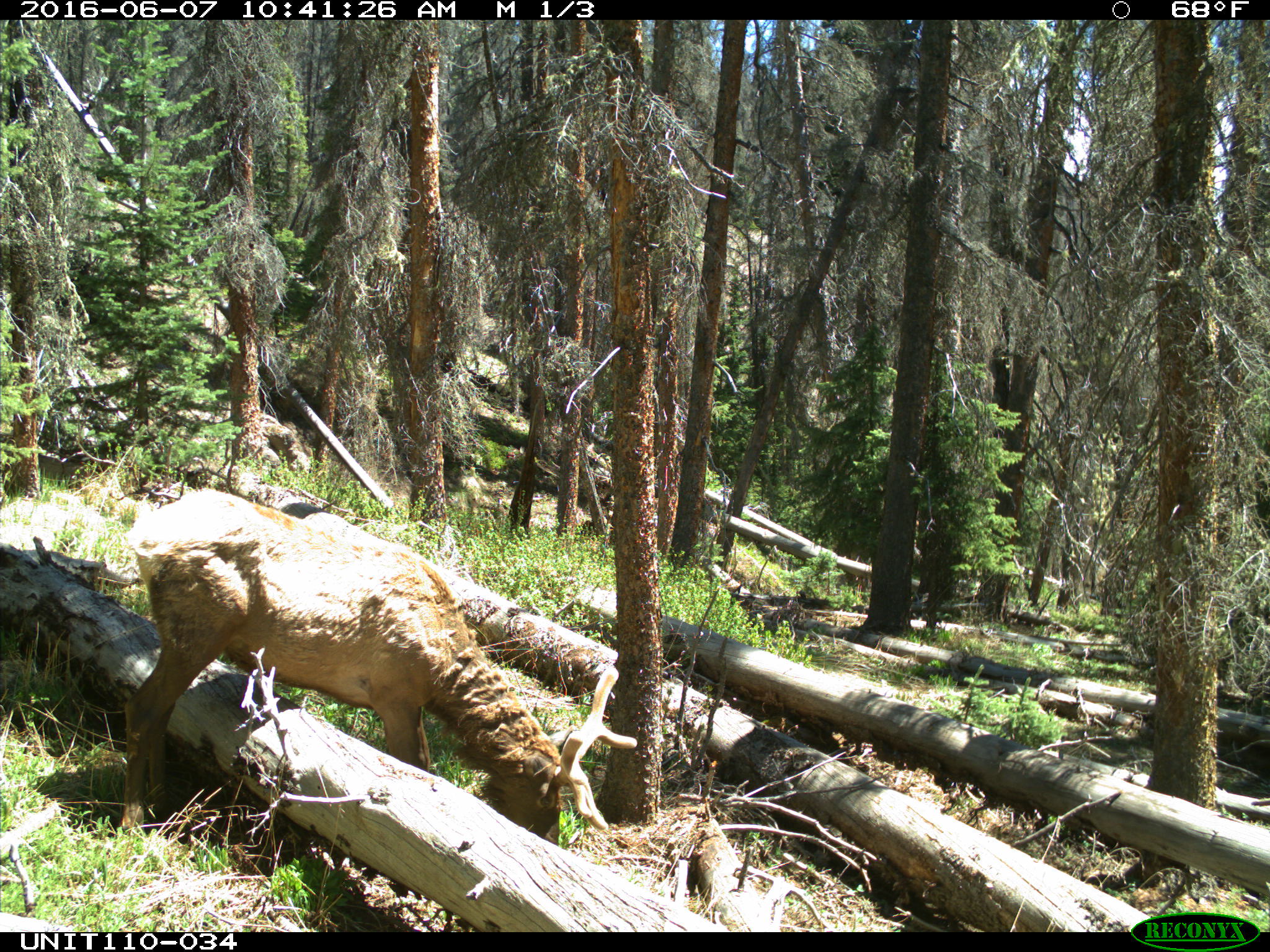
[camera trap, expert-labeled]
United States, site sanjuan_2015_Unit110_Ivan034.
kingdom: Animalia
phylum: Chordata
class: Mammalia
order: Artiodactyla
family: Cervidae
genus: Cervus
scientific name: Cervus elaphus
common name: red deer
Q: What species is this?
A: Cervus elaphus (red deer).